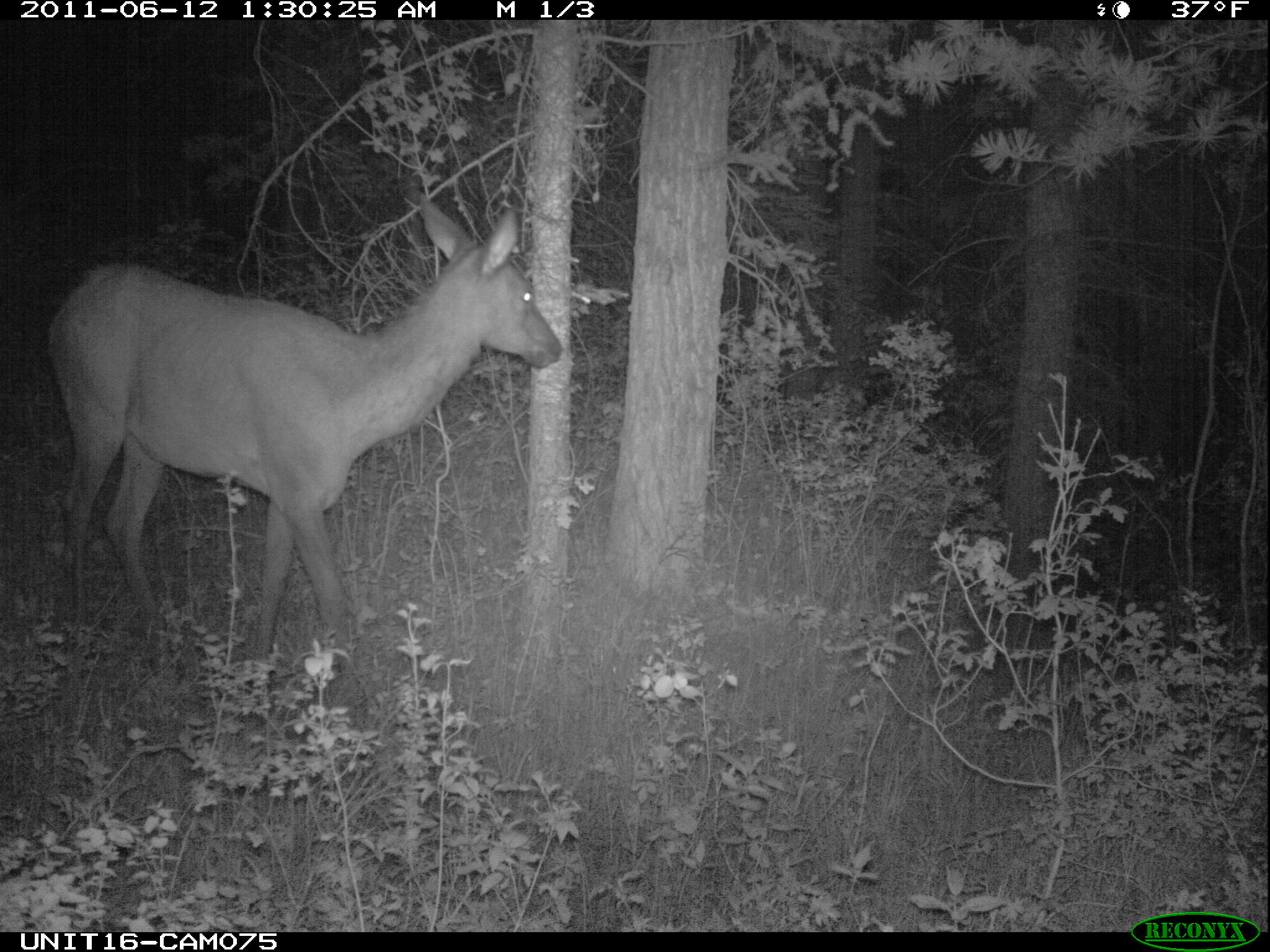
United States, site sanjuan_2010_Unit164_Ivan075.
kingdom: Animalia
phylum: Chordata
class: Mammalia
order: Artiodactyla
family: Cervidae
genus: Cervus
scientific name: Cervus elaphus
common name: red deer